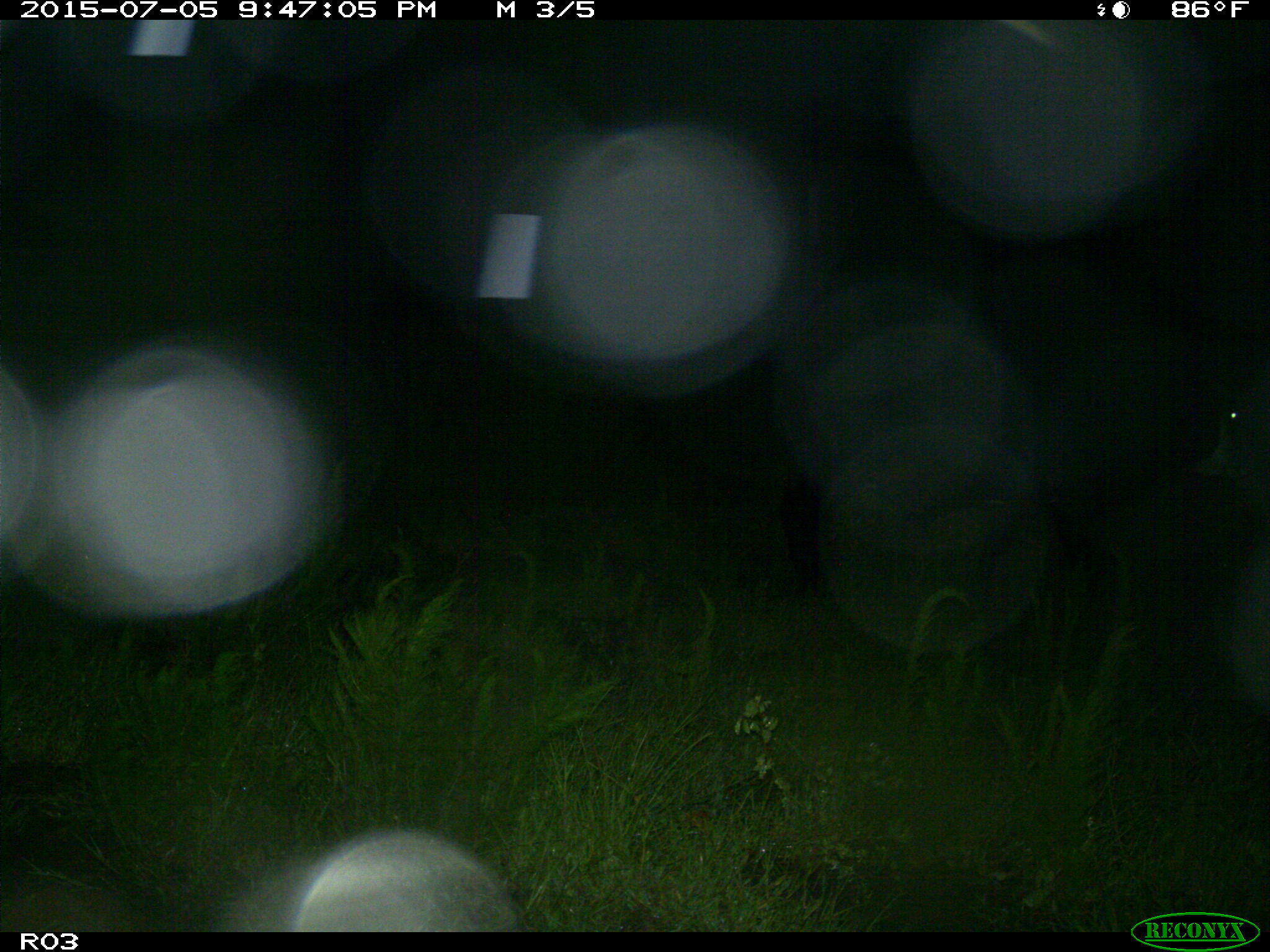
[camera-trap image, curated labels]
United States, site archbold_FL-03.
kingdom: Animalia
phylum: Chordata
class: Mammalia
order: Artiodactyla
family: Bovidae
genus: Bos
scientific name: Bos taurus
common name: domestic cow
Bos taurus (domestic cow).